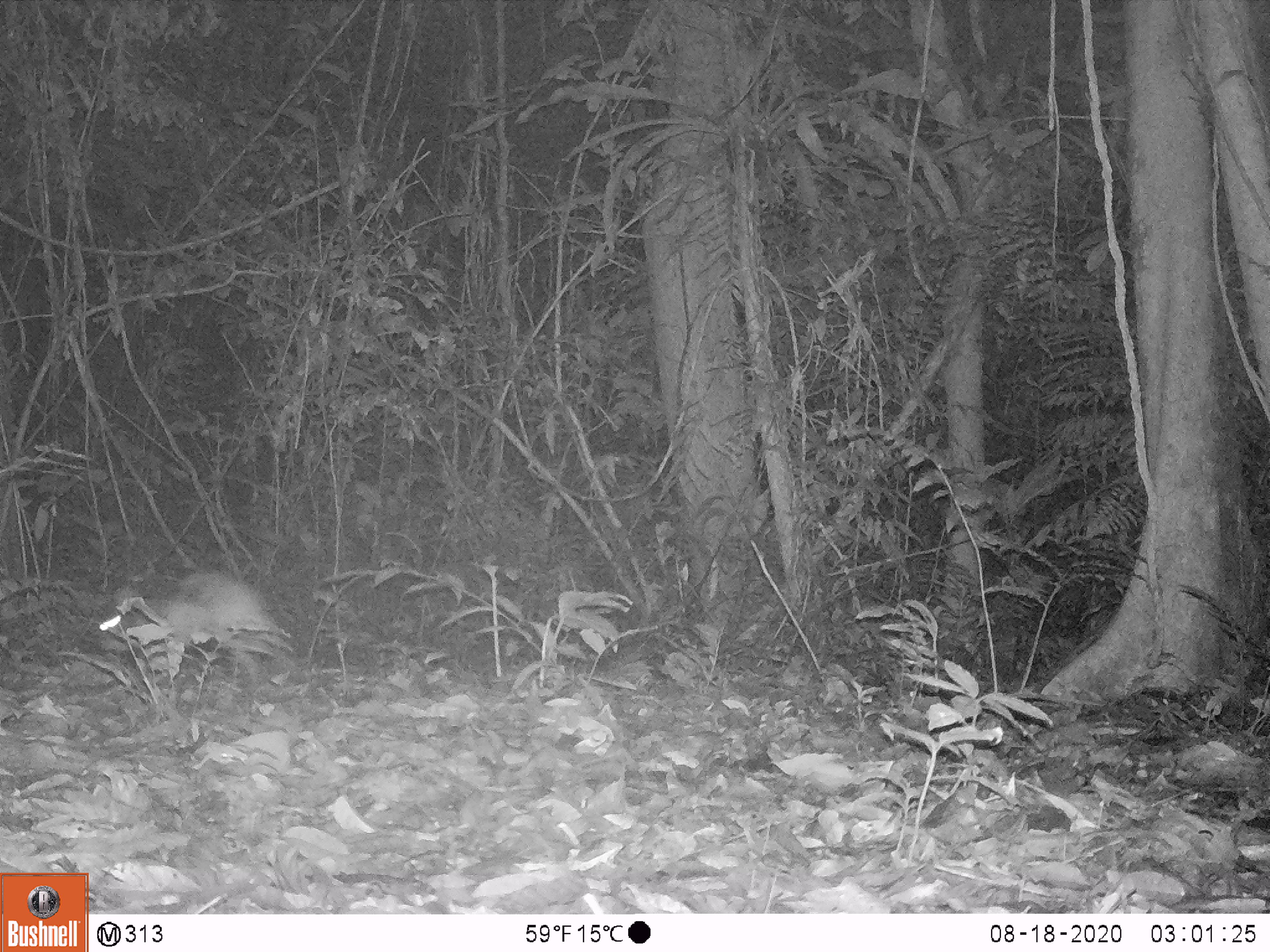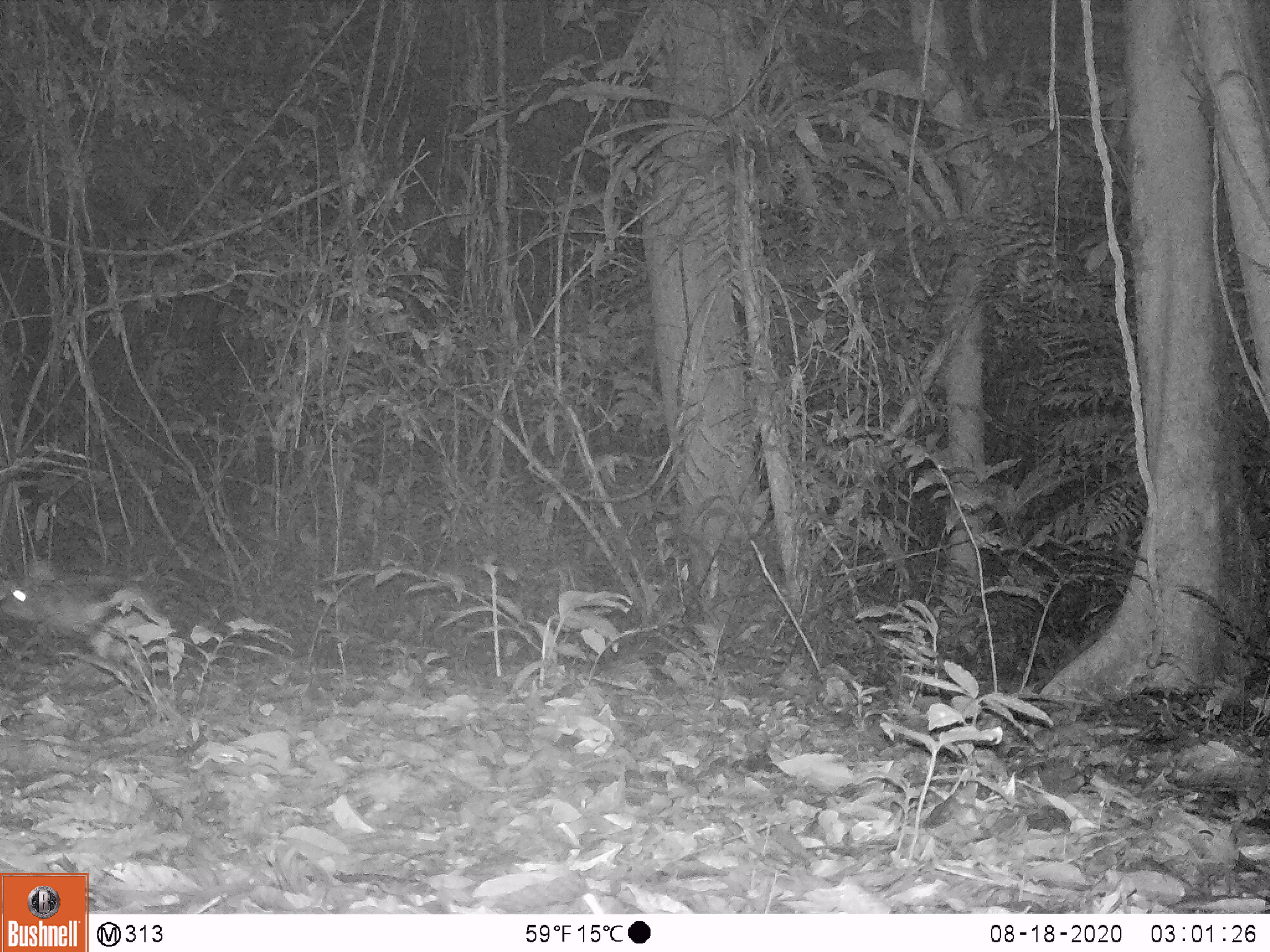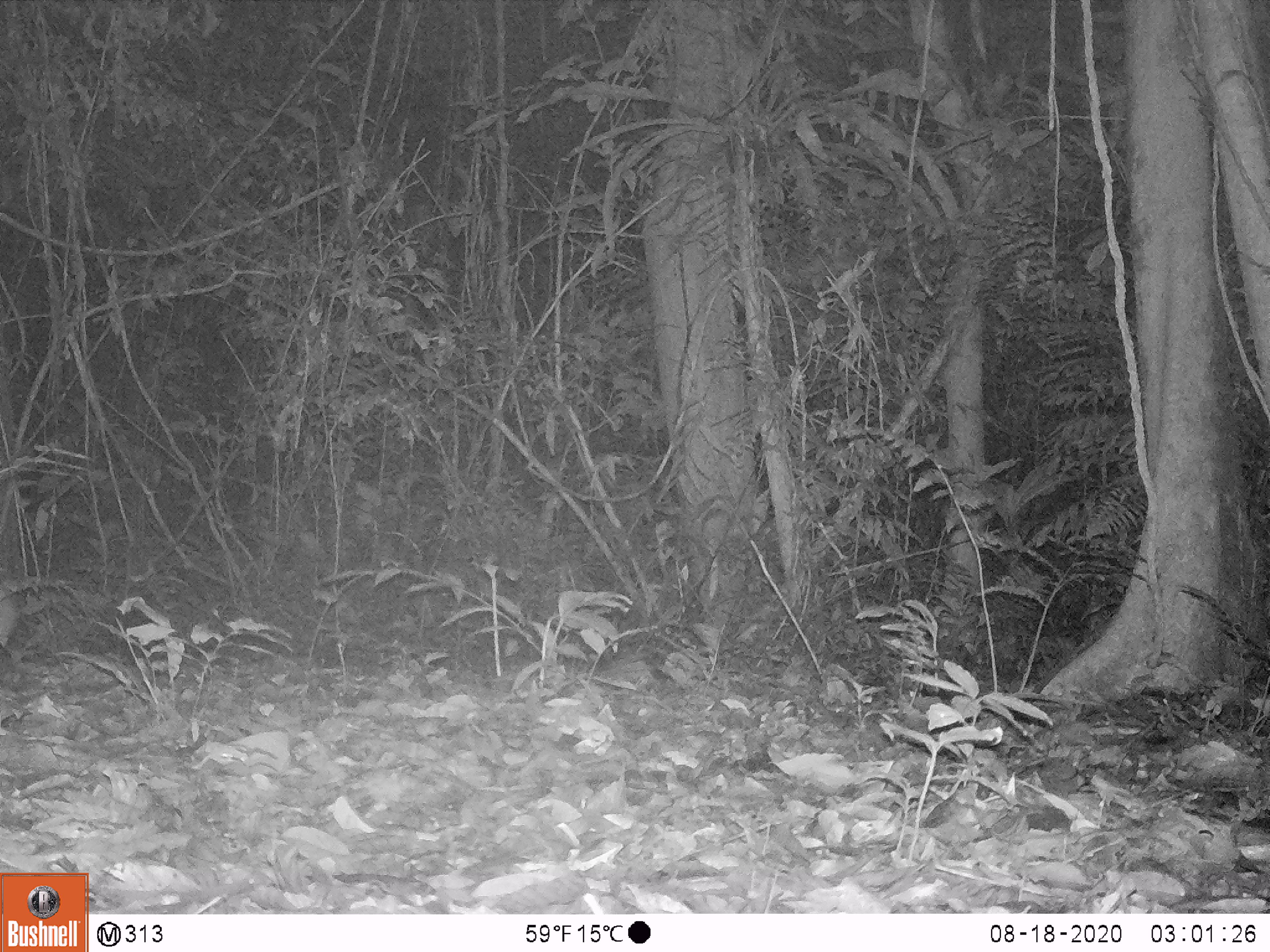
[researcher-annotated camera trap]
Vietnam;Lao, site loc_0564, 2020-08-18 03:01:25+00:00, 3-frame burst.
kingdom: Animalia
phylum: Chordata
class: Mammalia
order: Lagomorpha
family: Leporidae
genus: Nesolagus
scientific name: Nesolagus timminsi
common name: annamite striped rabbit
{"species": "annamite striped rabbit (Nesolagus timminsi)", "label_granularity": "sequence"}